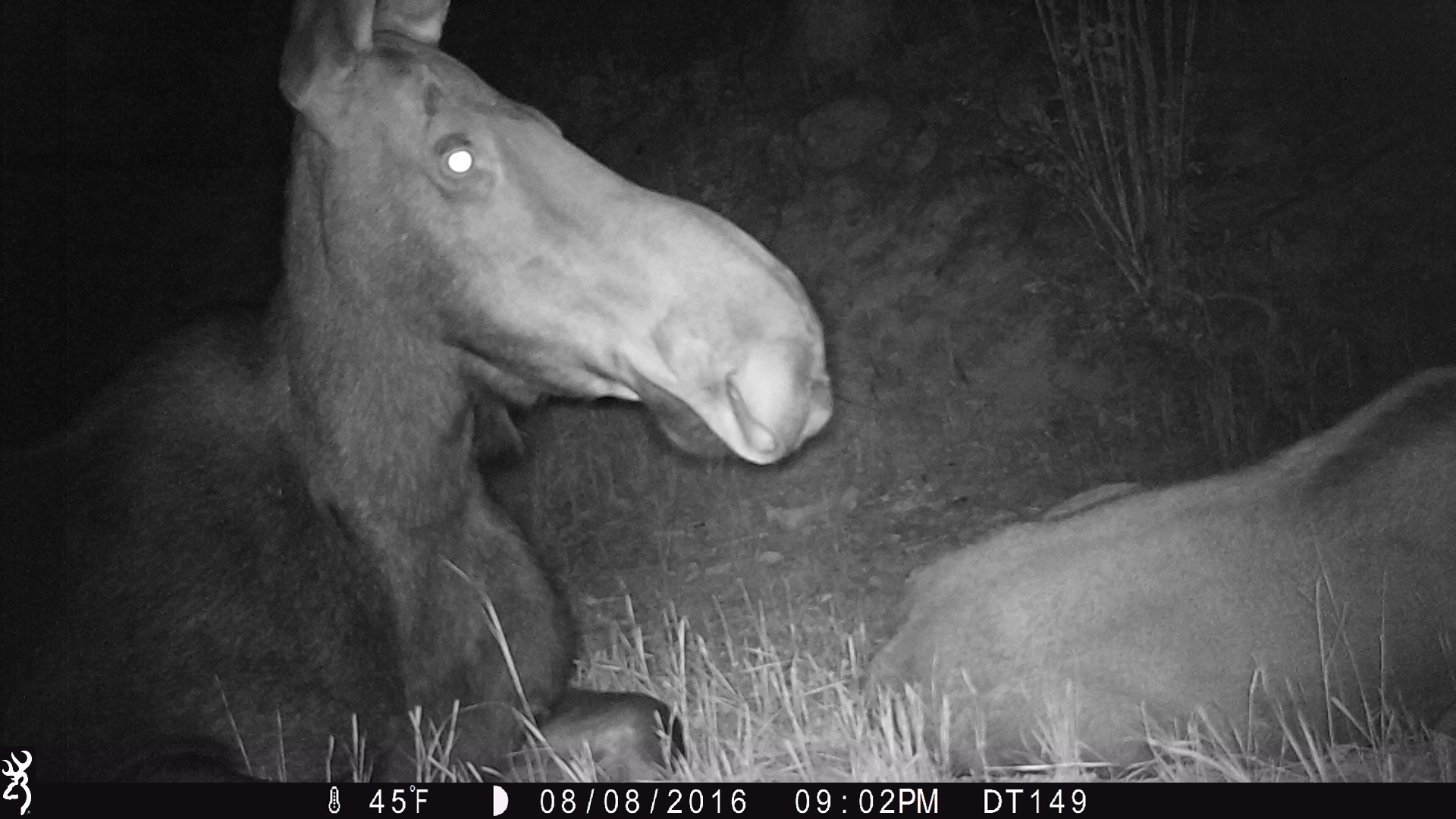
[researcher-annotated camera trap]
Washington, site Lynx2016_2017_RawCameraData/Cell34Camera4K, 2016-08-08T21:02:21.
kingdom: Animalia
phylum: Chordata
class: Mammalia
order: Artiodactyla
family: Cervidae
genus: Alces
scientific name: Alces alces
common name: moose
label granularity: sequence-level